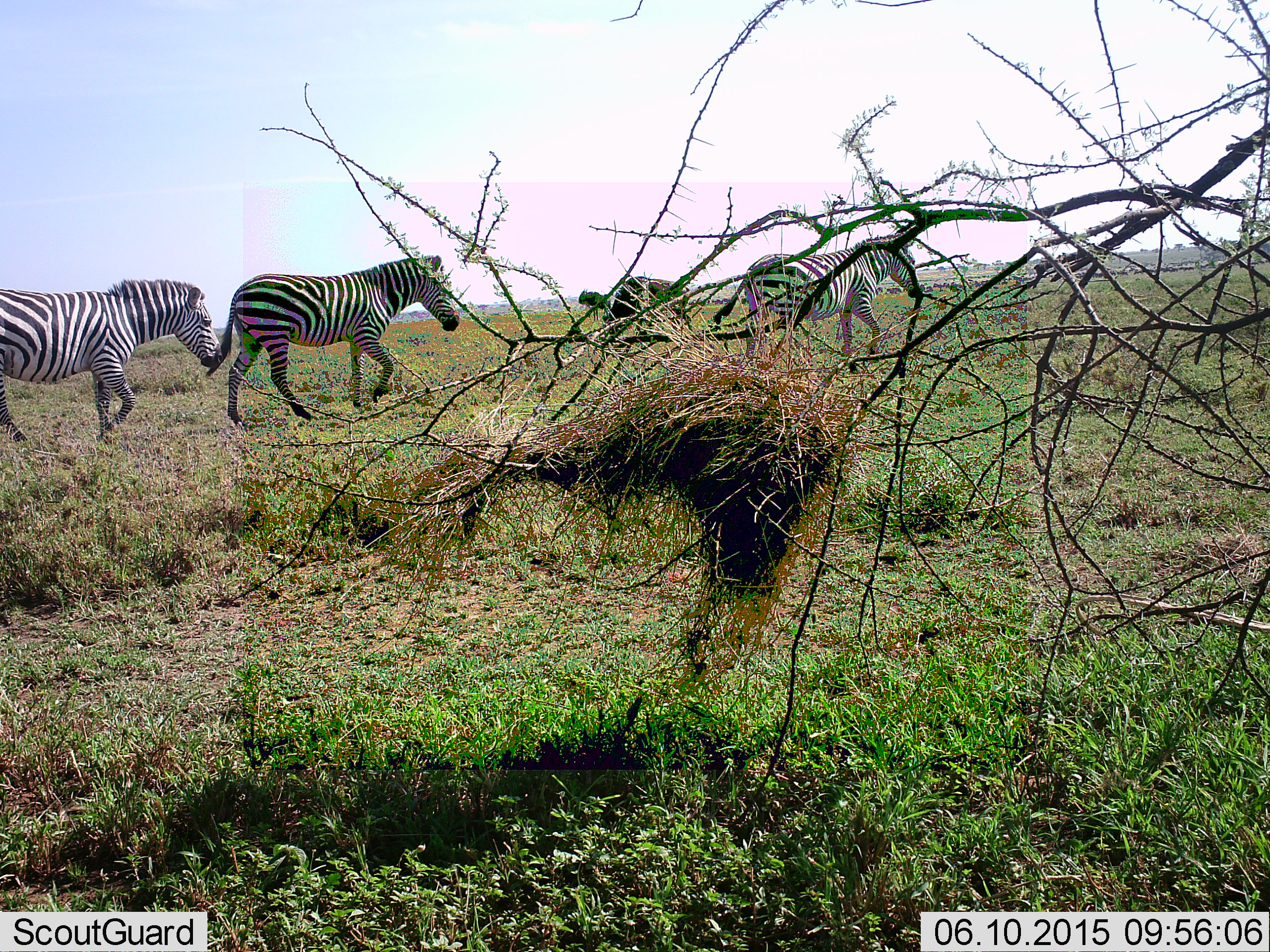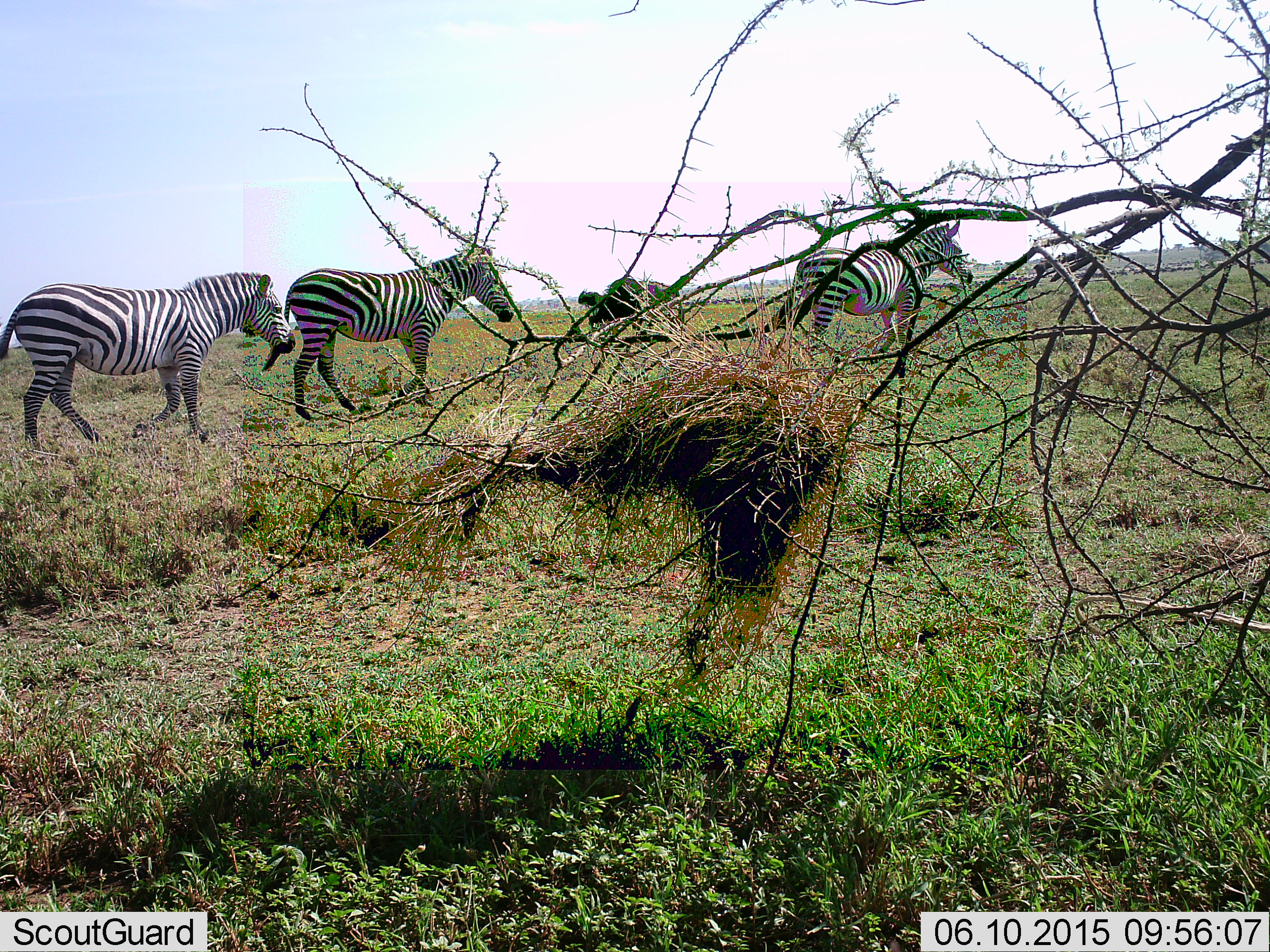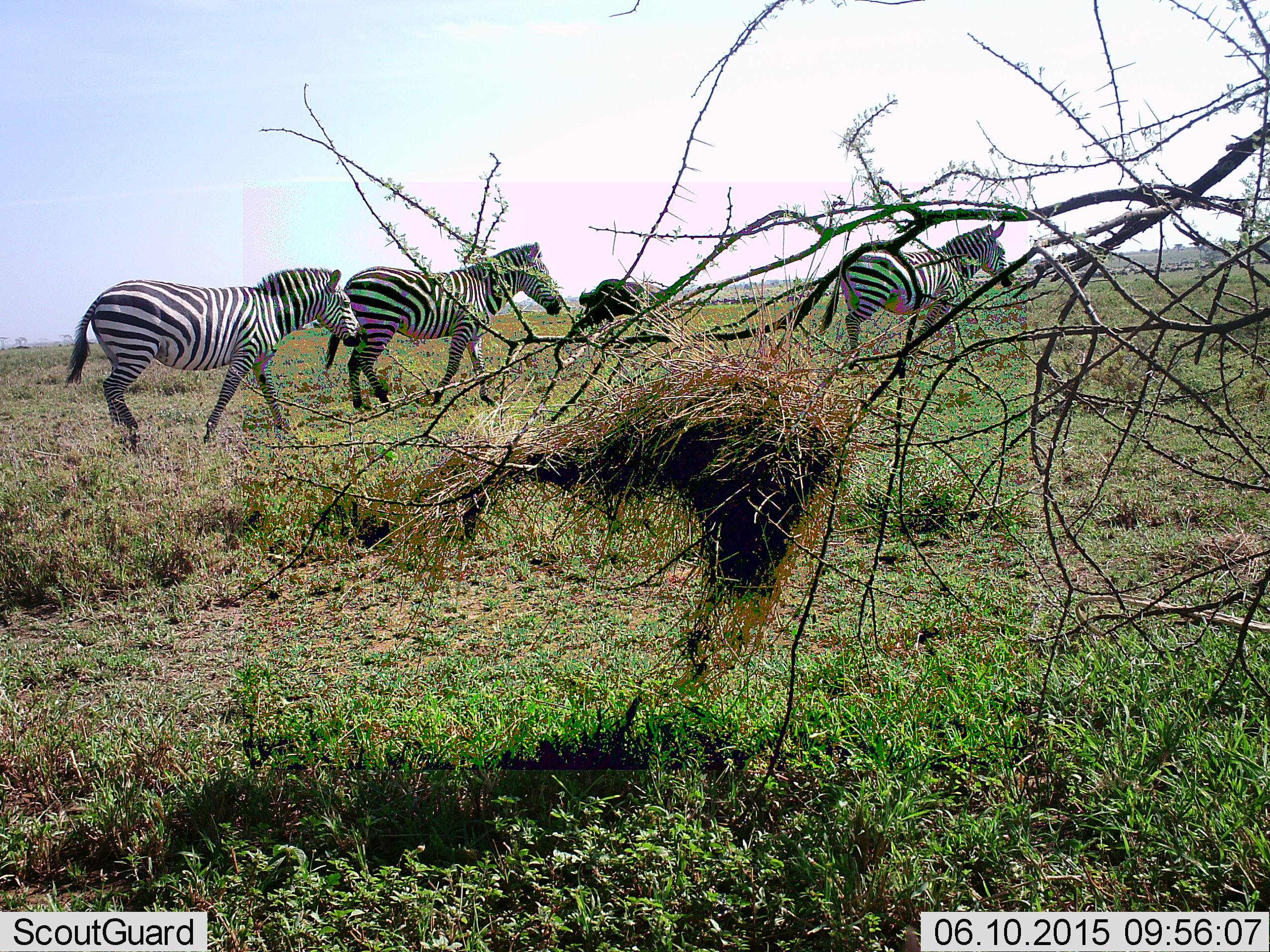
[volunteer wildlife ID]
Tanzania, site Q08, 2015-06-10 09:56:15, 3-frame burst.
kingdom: Animalia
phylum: Chordata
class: Mammalia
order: Artiodactyla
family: Bovidae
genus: Connochaetes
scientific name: Connochaetes taurinus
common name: blue wildebeest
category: wildebeest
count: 2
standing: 60%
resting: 0%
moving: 20%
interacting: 0%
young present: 0%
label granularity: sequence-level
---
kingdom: Animalia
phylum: Chordata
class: Mammalia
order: Perissodactyla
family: Equidae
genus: Equus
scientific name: Equus quagga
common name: plains zebra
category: zebra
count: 3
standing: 9%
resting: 0%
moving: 100%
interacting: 0%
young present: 0%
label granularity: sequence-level